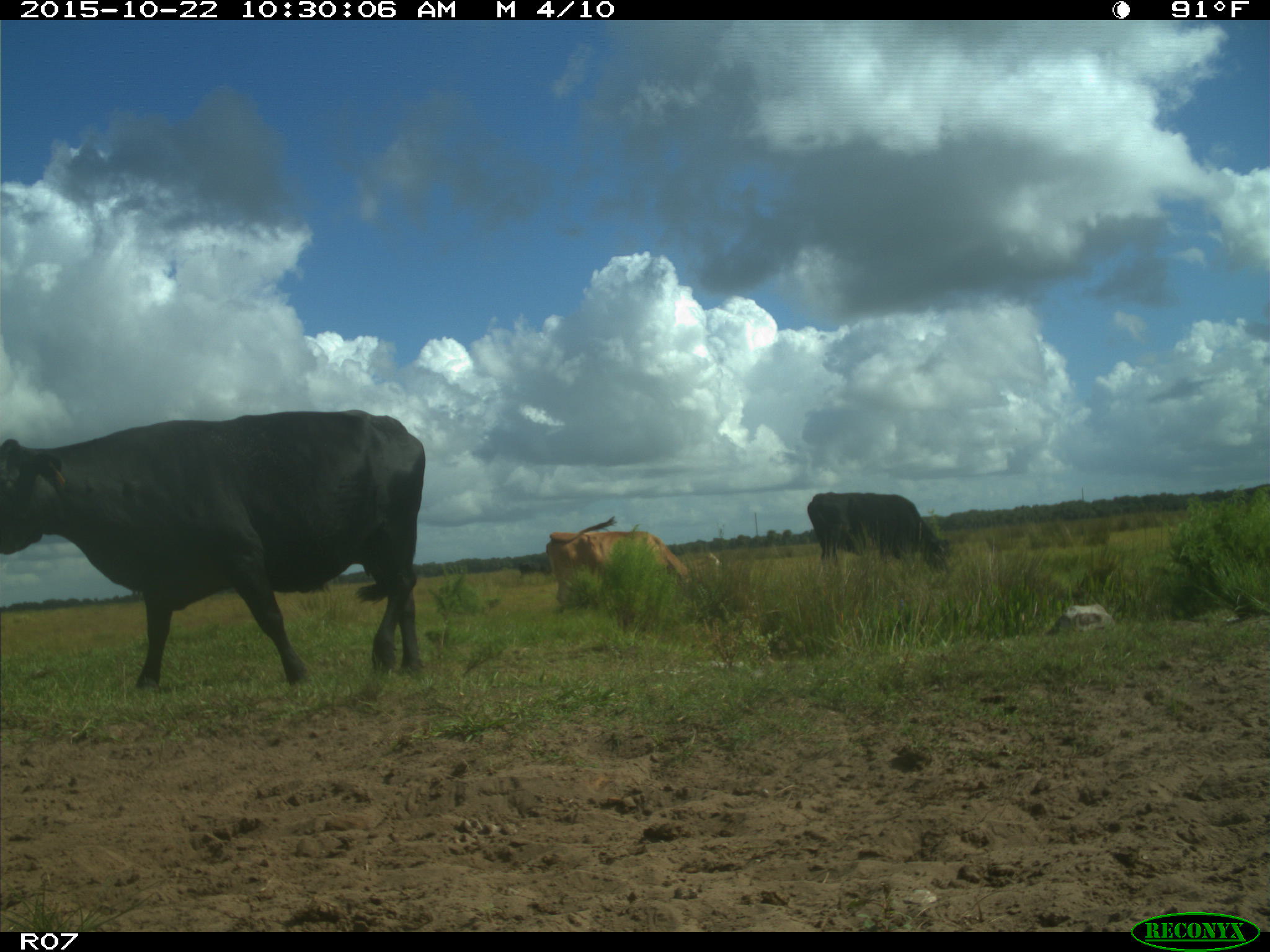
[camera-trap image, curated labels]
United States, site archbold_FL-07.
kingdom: Animalia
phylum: Chordata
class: Mammalia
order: Artiodactyla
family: Bovidae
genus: Bos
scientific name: Bos taurus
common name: domestic cow